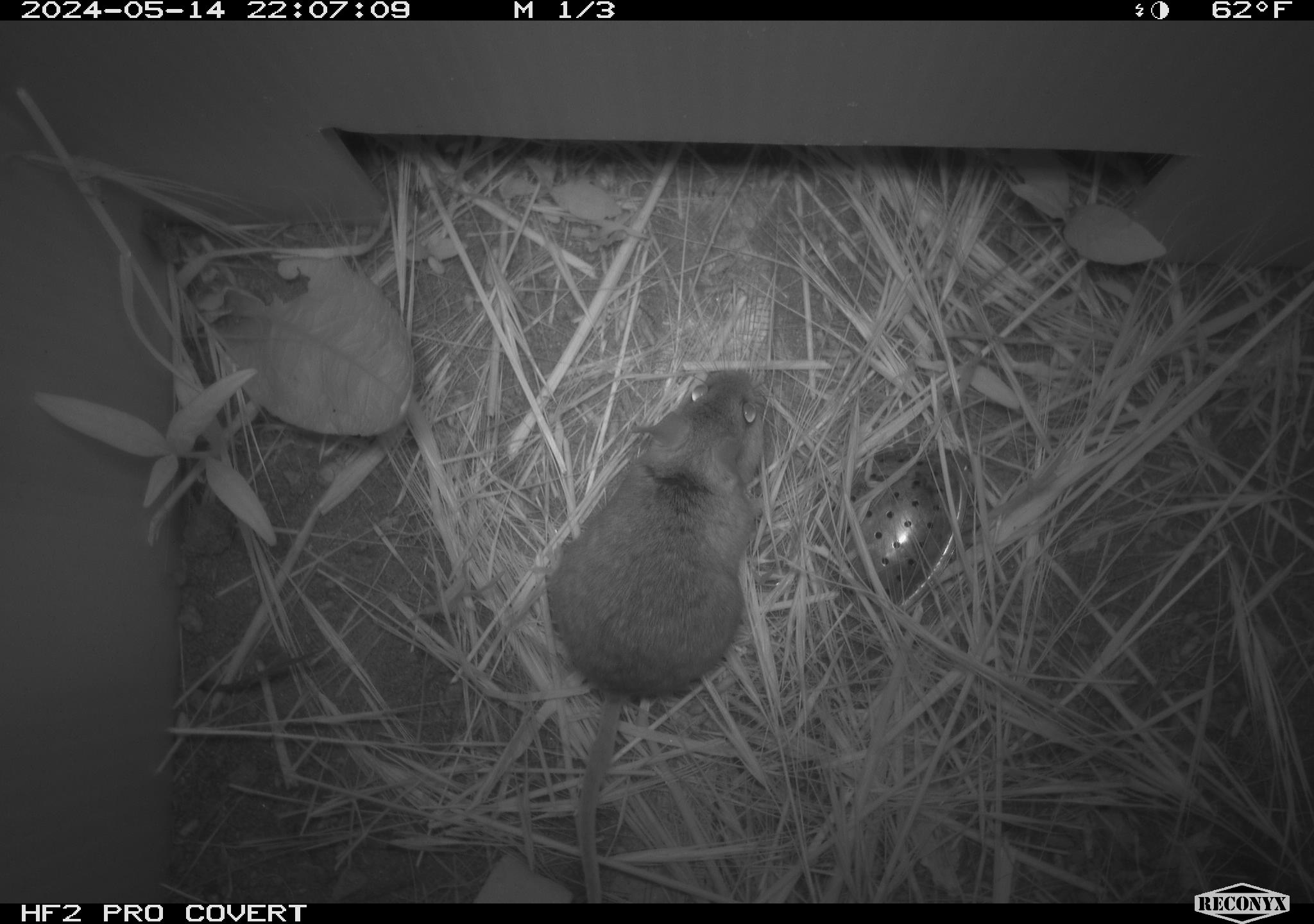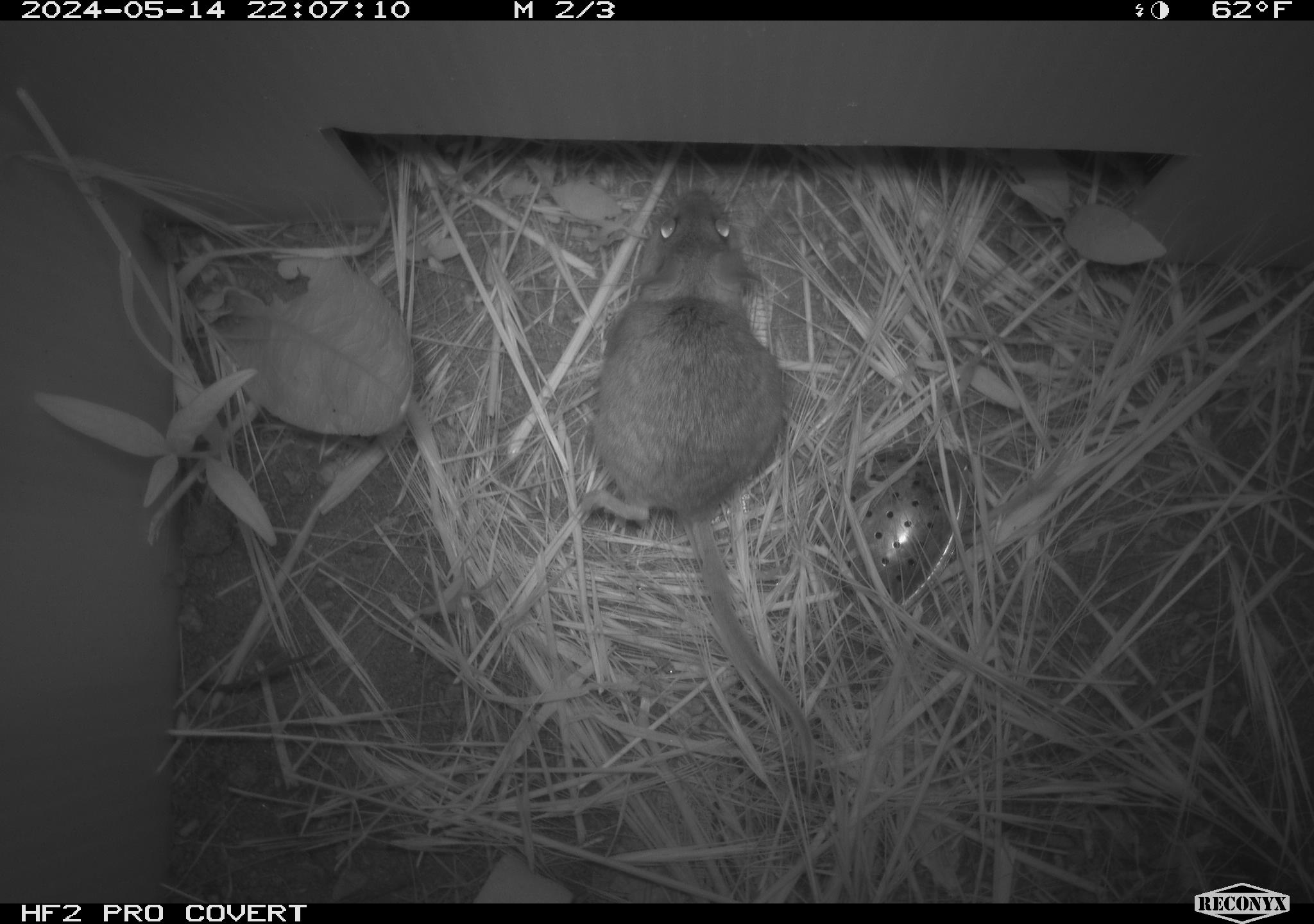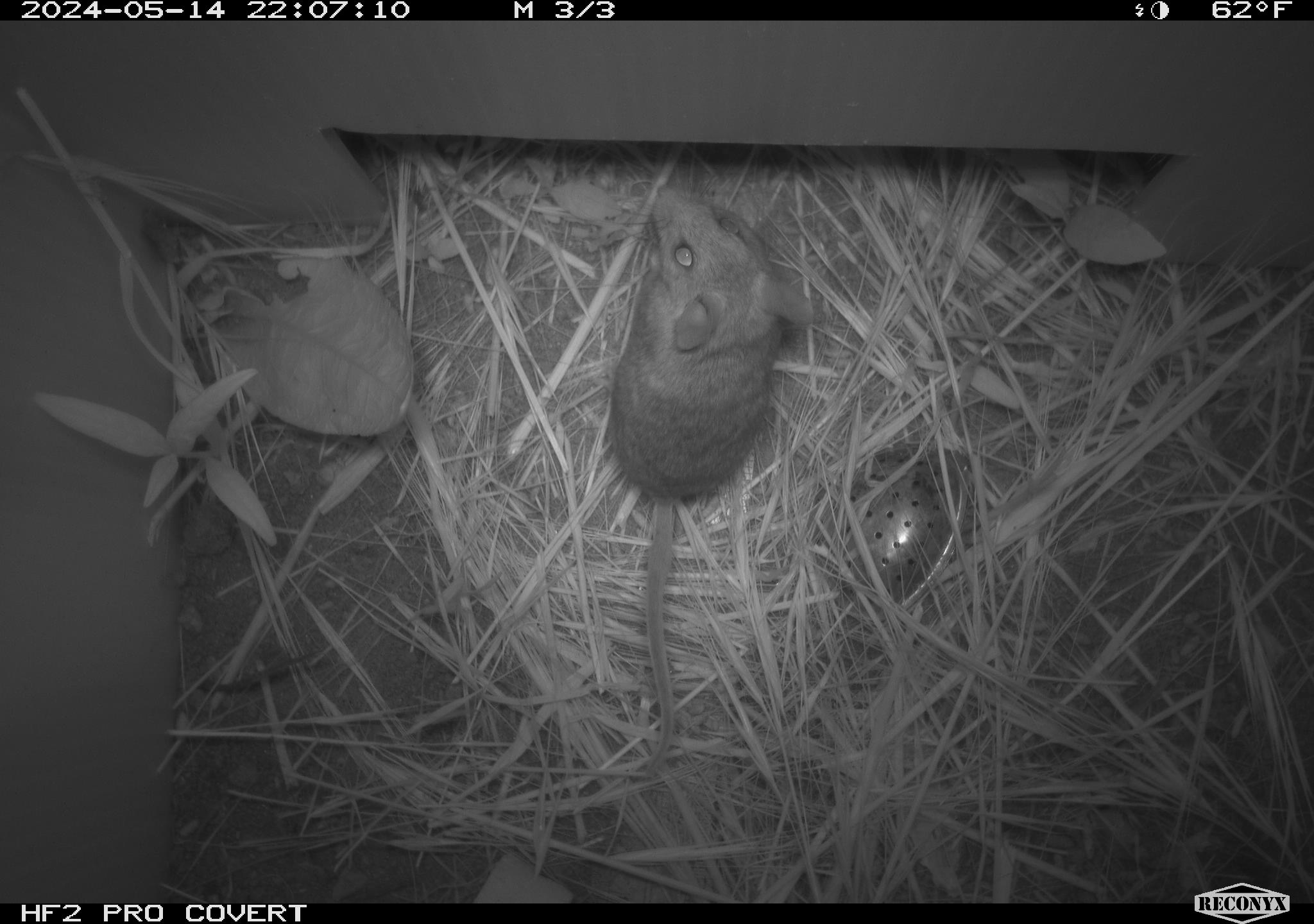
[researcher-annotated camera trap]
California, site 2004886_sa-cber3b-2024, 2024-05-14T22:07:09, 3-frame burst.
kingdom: Animalia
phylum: Chordata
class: Mammalia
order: Rodentia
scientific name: Rodentia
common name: mouse species